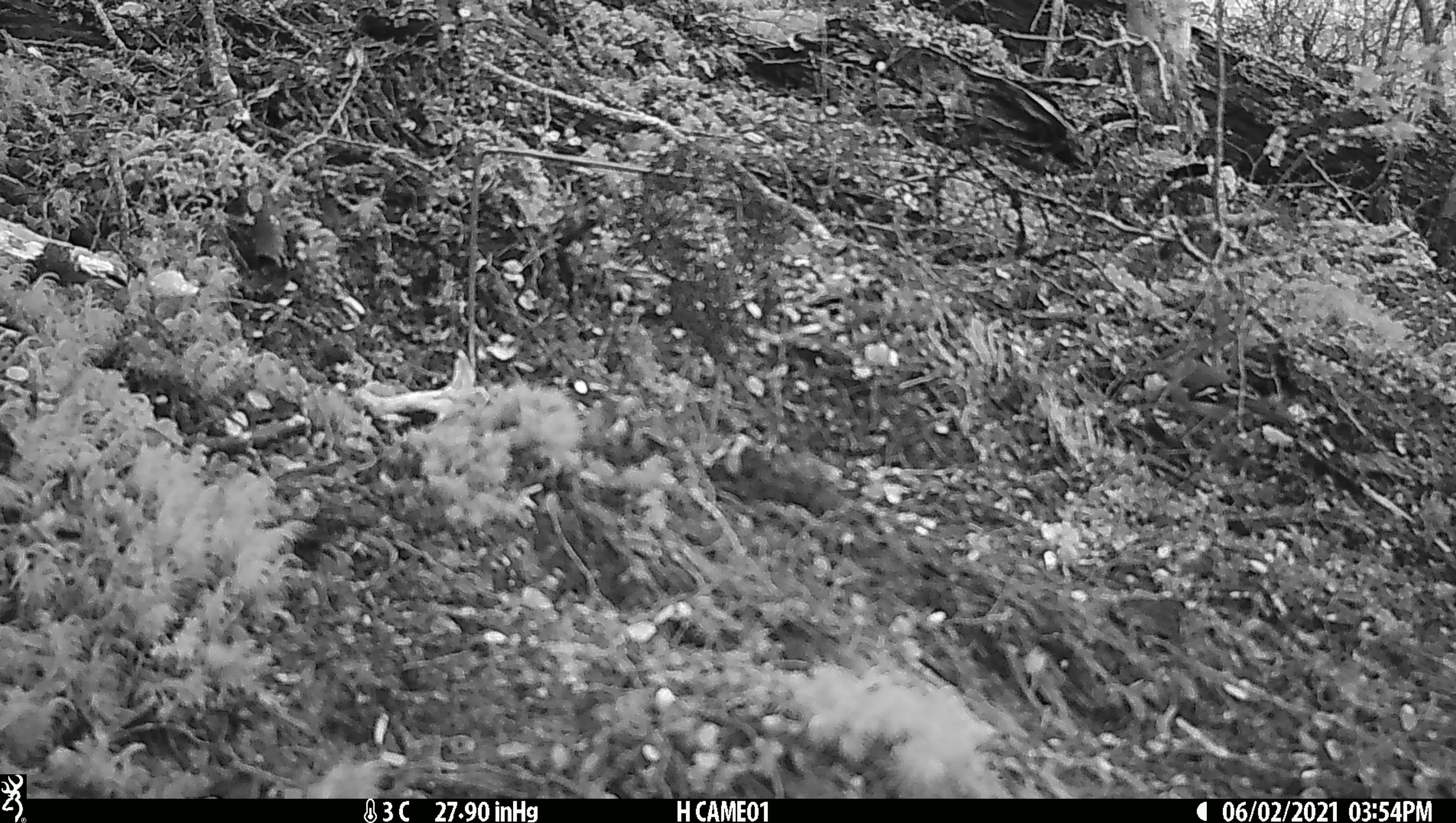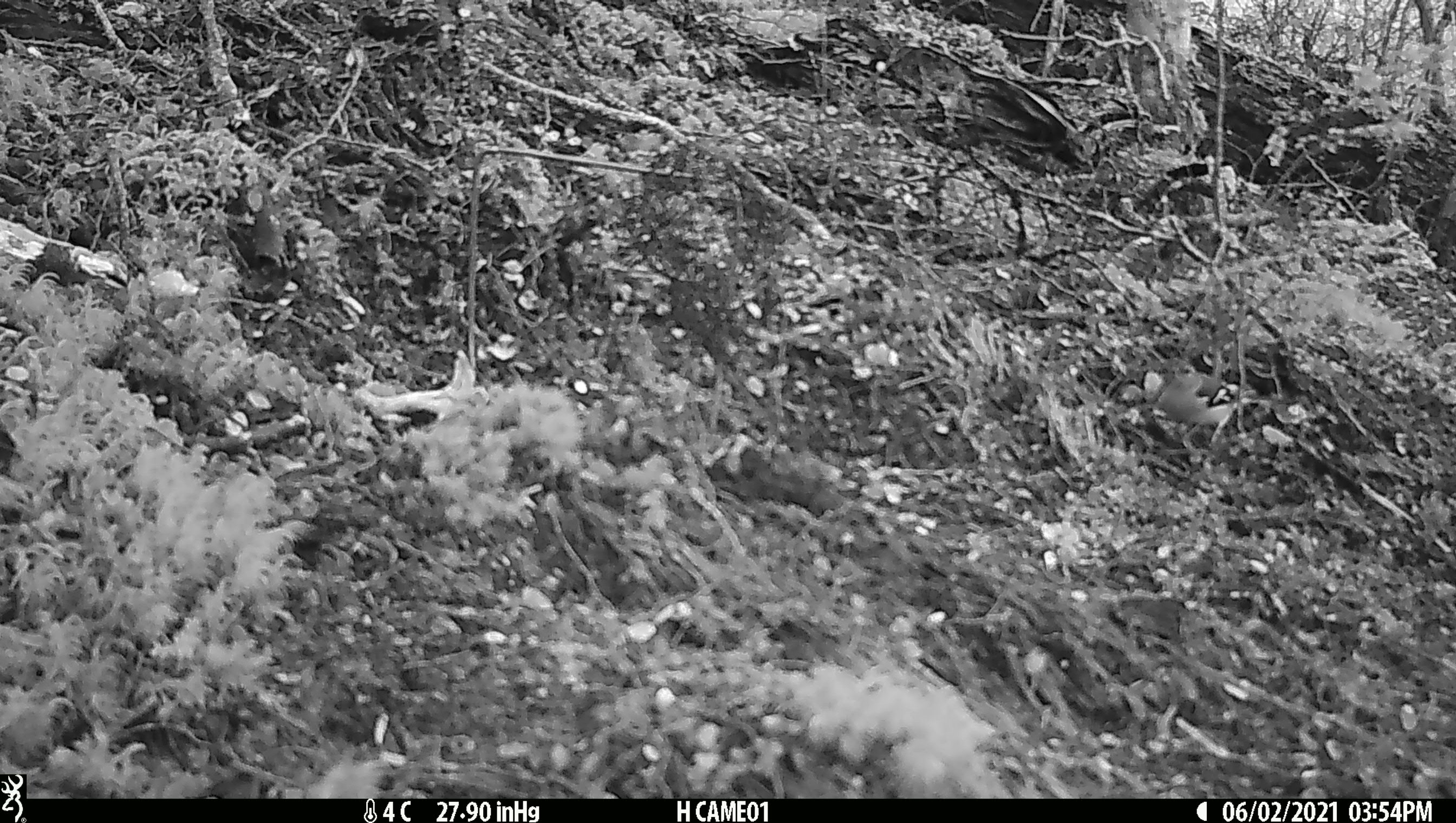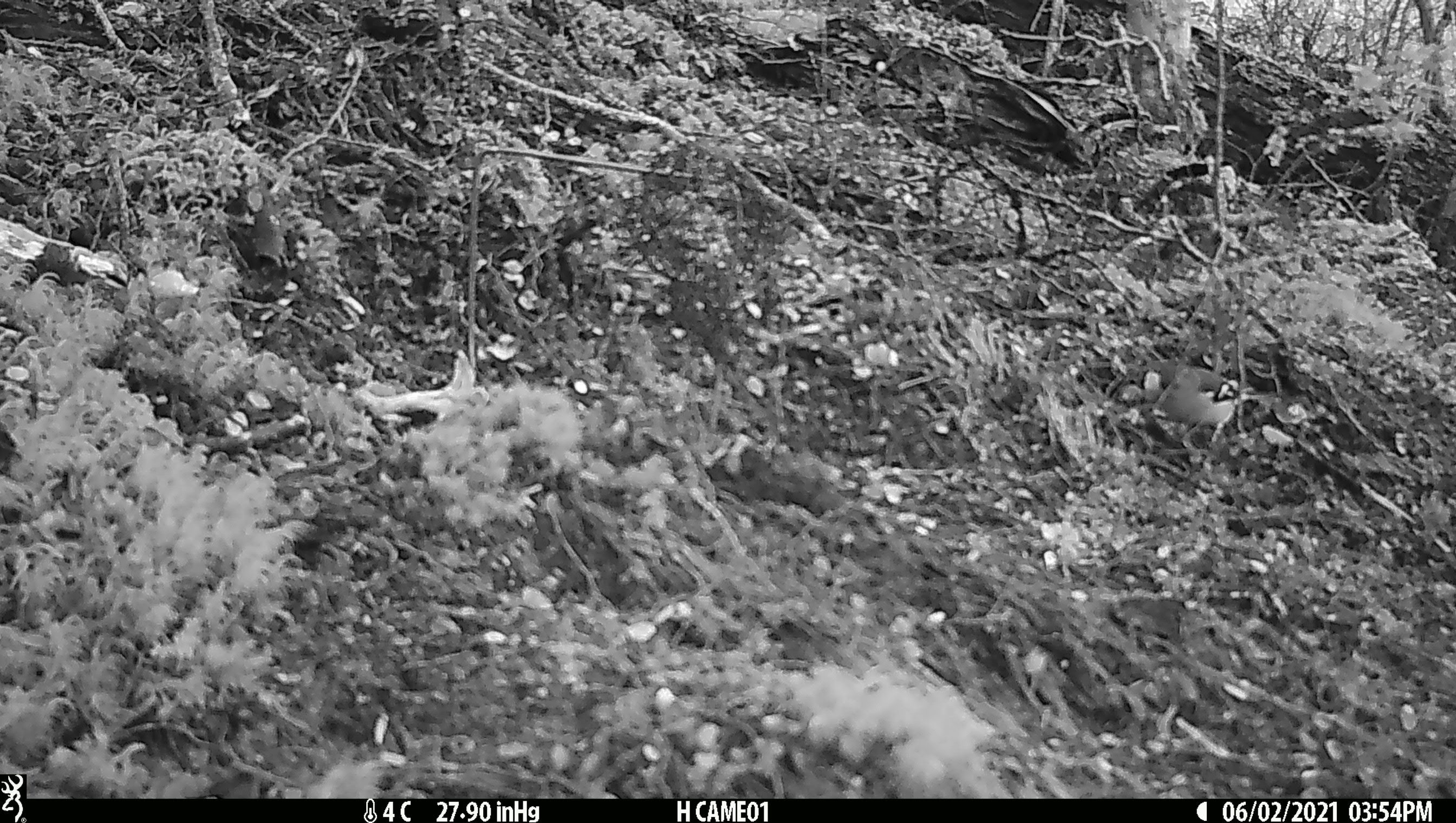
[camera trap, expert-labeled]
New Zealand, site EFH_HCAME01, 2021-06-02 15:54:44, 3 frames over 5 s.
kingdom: Animalia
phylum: Chordata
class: Aves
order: Passeriformes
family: Fringillidae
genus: Fringilla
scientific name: Fringilla coelebs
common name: common chaffinch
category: chaffinch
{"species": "chaffinch (common chaffinch) (Fringilla coelebs)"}